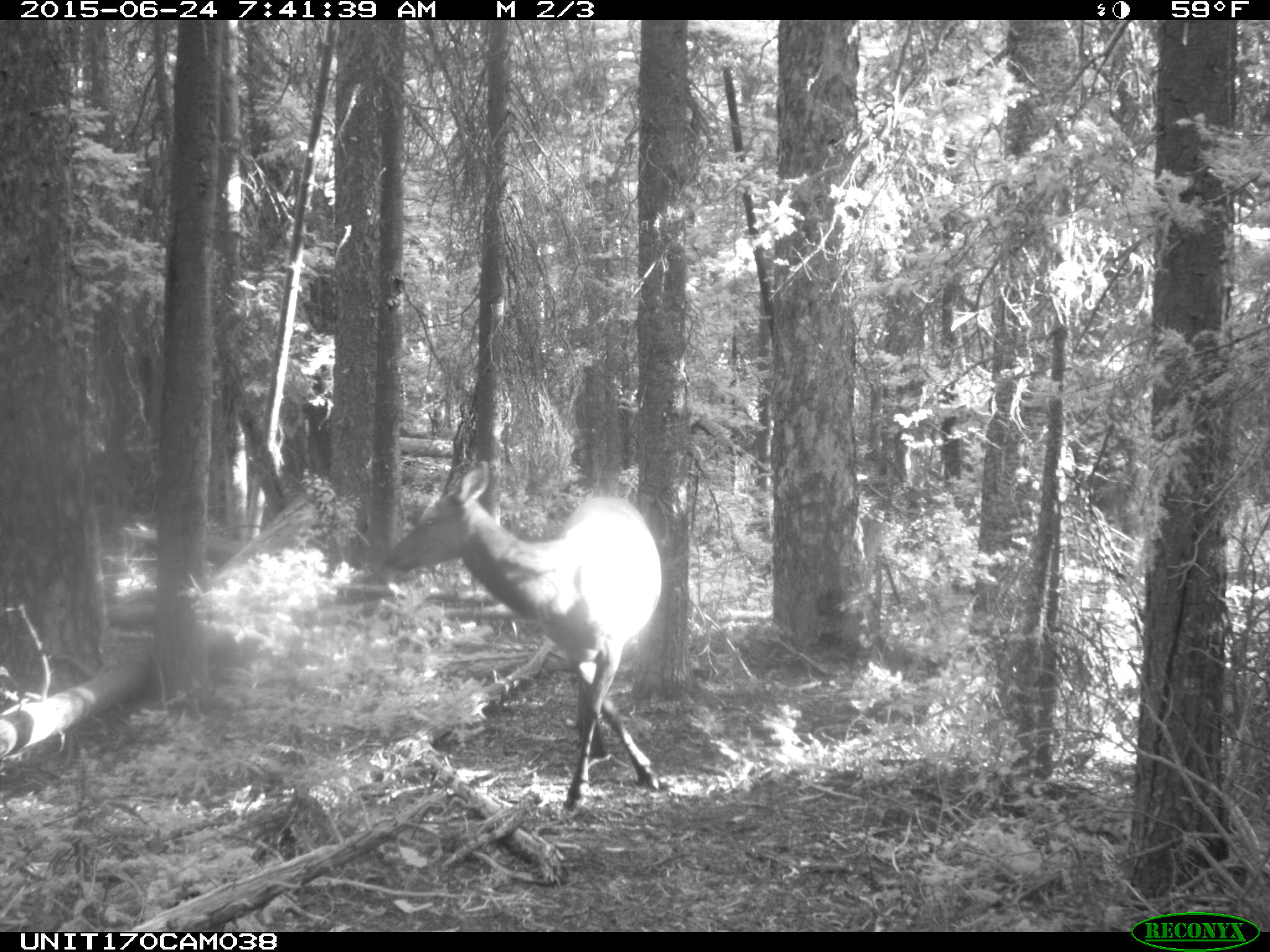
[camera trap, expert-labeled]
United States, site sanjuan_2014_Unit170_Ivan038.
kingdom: Animalia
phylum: Chordata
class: Mammalia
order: Artiodactyla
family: Cervidae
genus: Cervus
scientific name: Cervus elaphus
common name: red deer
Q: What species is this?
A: Cervus elaphus (red deer).